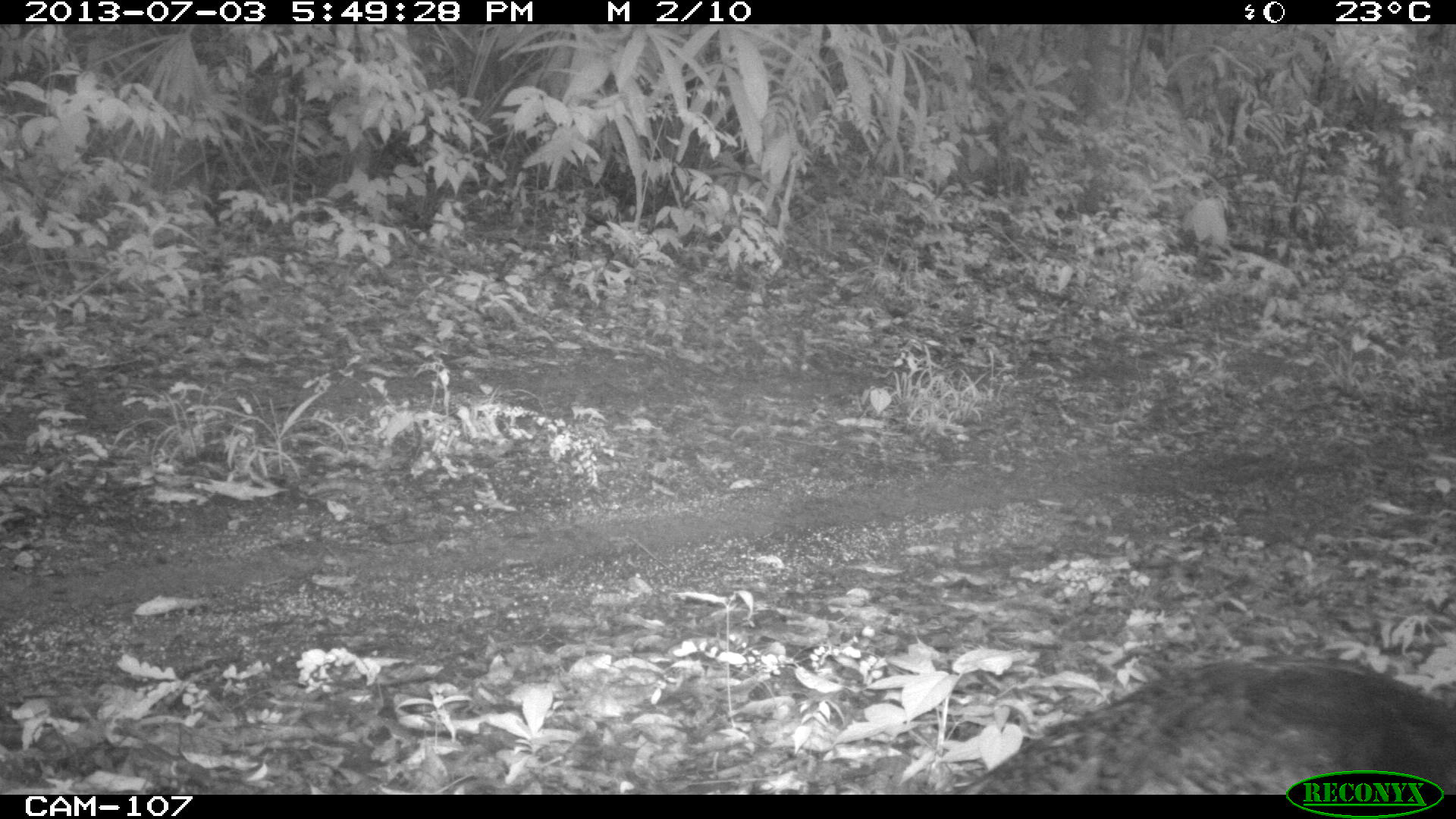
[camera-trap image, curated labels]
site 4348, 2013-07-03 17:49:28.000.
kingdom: Animalia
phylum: Chordata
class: Aves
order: Galliformes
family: Phasianidae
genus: Meleagris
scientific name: Meleagris ocellata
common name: ocellated turkey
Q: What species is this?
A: Meleagris ocellata (ocellated turkey).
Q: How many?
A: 1.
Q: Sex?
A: Female.